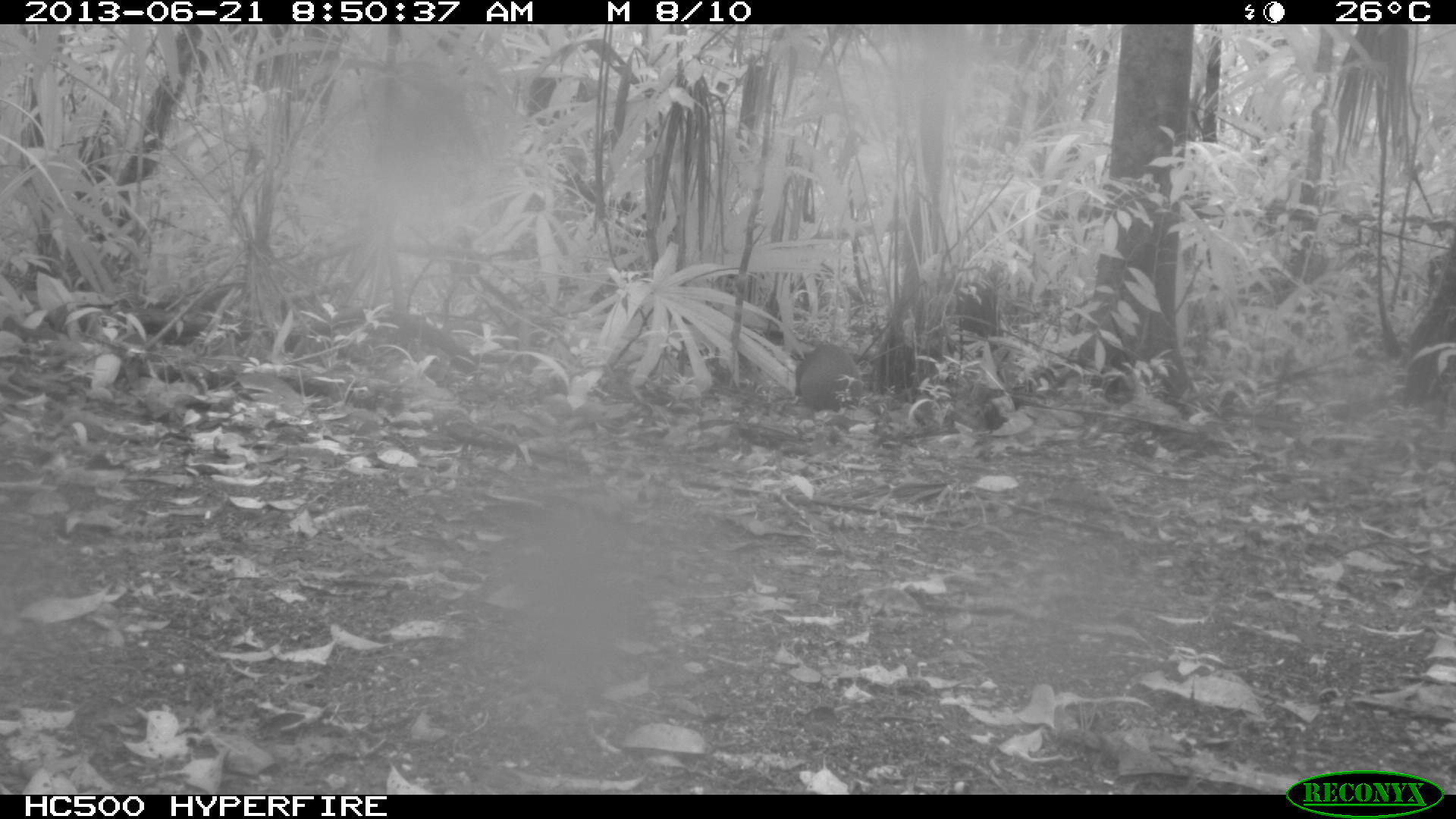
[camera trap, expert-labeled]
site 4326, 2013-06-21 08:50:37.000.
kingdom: Animalia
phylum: Chordata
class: Mammalia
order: Rodentia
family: Dasyproctidae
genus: Dasyprocta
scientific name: Dasyprocta punctata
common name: central american agouti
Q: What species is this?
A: Dasyprocta punctata (central american agouti).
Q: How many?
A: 1.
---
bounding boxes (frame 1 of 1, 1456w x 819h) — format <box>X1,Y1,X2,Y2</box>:
dasyprocta punctata: <box>794,339,863,412</box>